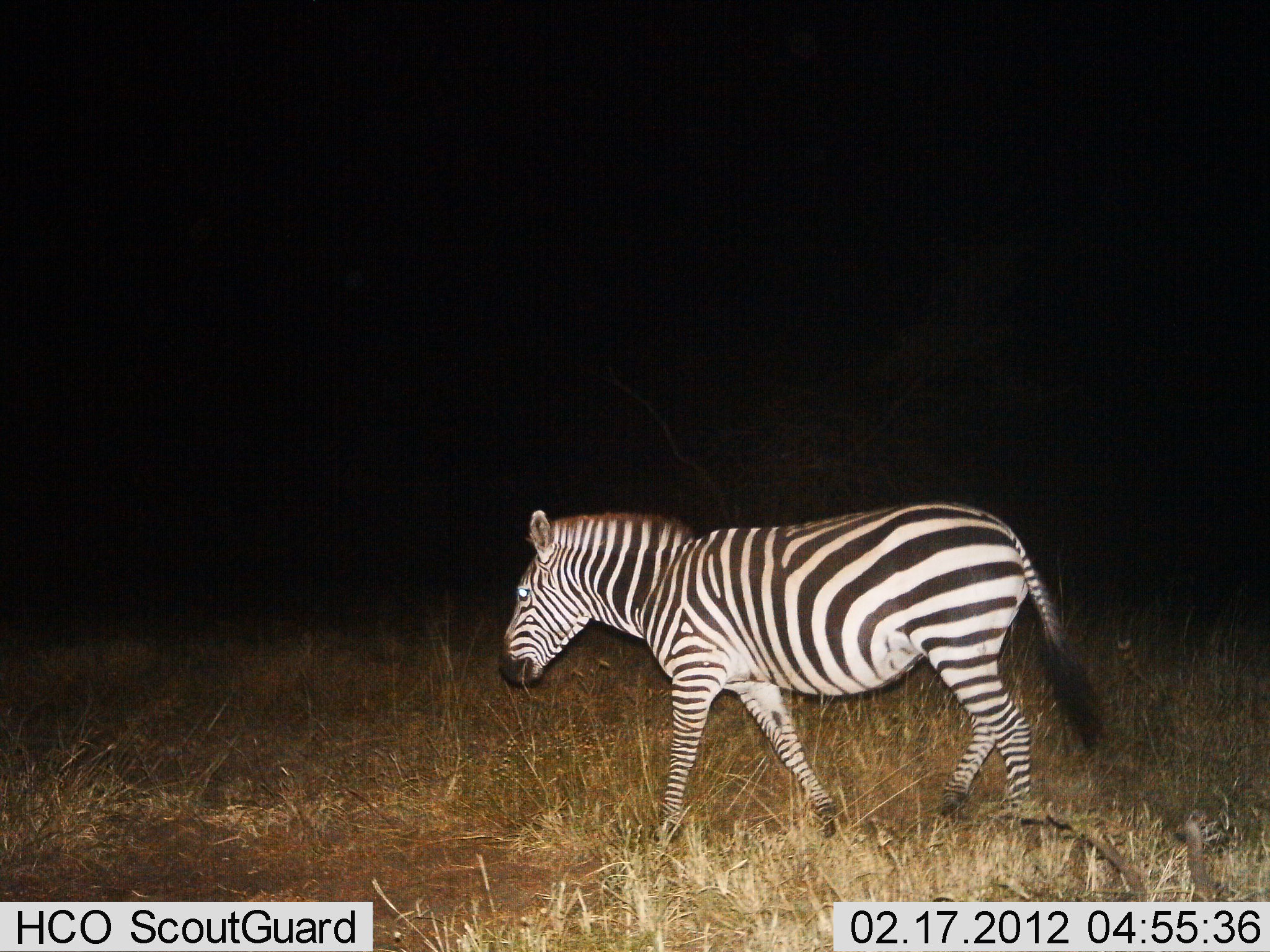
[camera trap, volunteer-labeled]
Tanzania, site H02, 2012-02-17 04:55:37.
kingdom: Animalia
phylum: Chordata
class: Mammalia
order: Perissodactyla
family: Equidae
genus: Equus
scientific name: Equus quagga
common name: plains zebra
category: zebra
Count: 1.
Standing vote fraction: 3%.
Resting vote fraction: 0%.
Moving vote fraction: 97%.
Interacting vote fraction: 0%.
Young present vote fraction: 0%.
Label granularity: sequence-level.